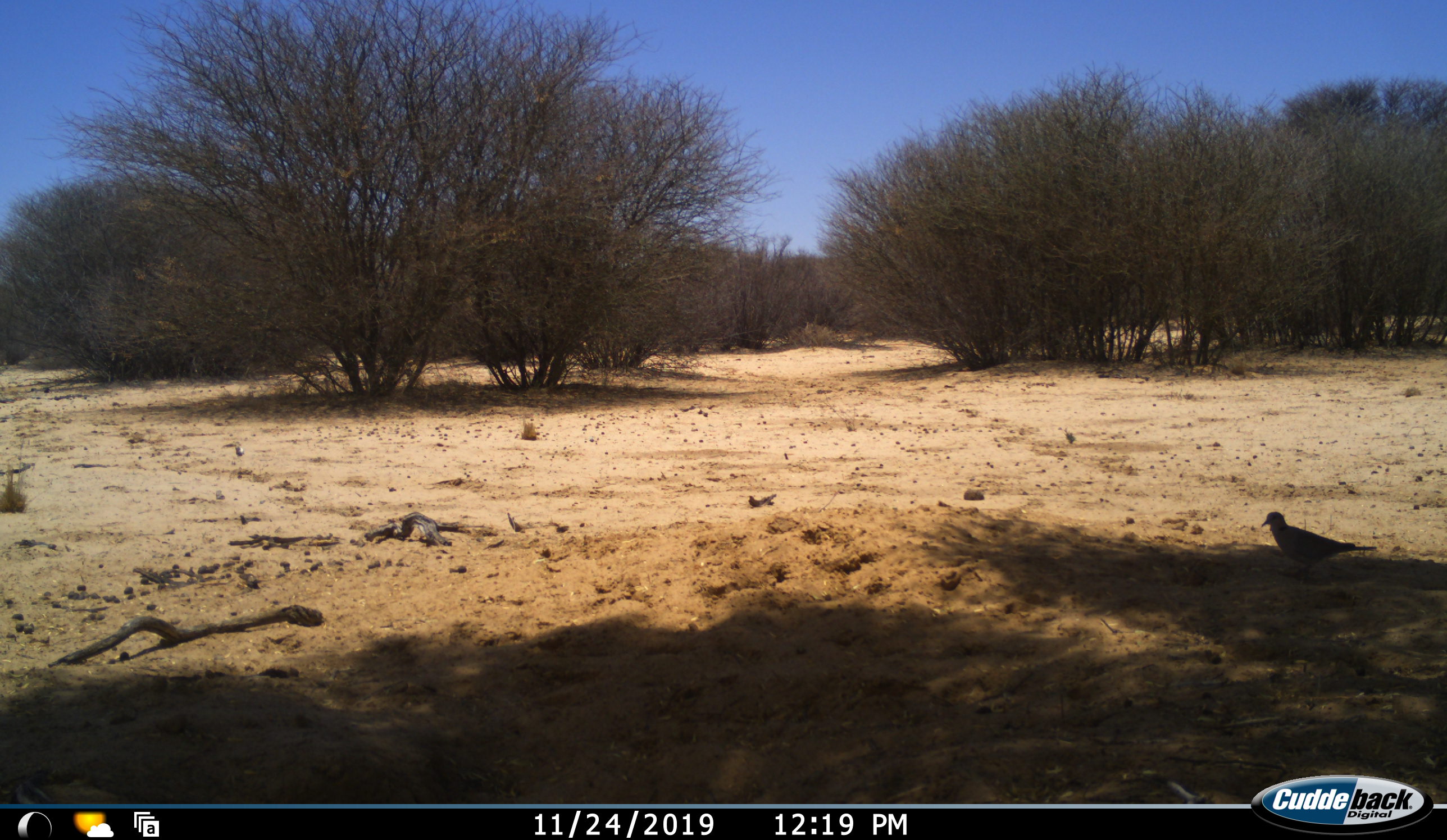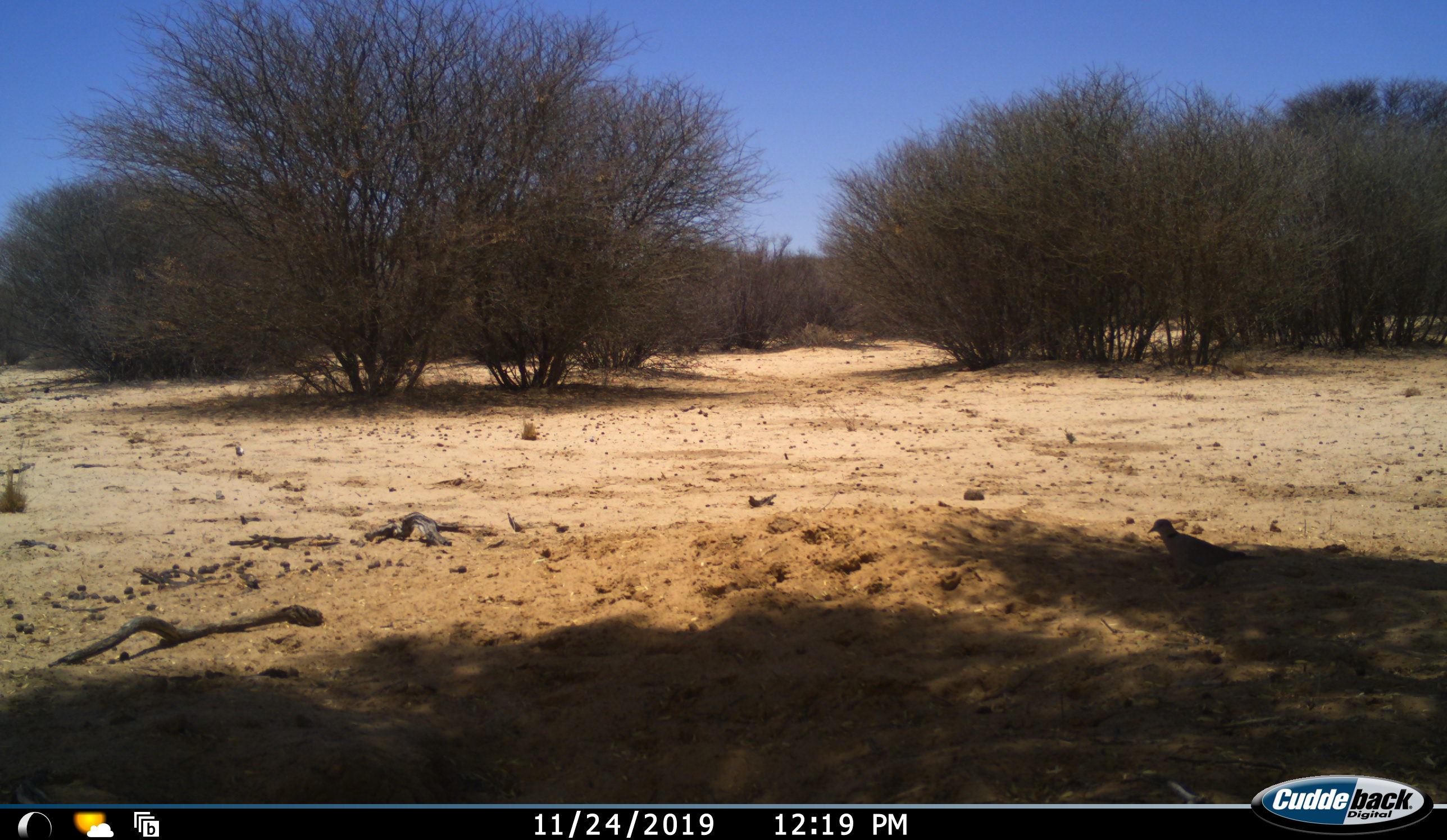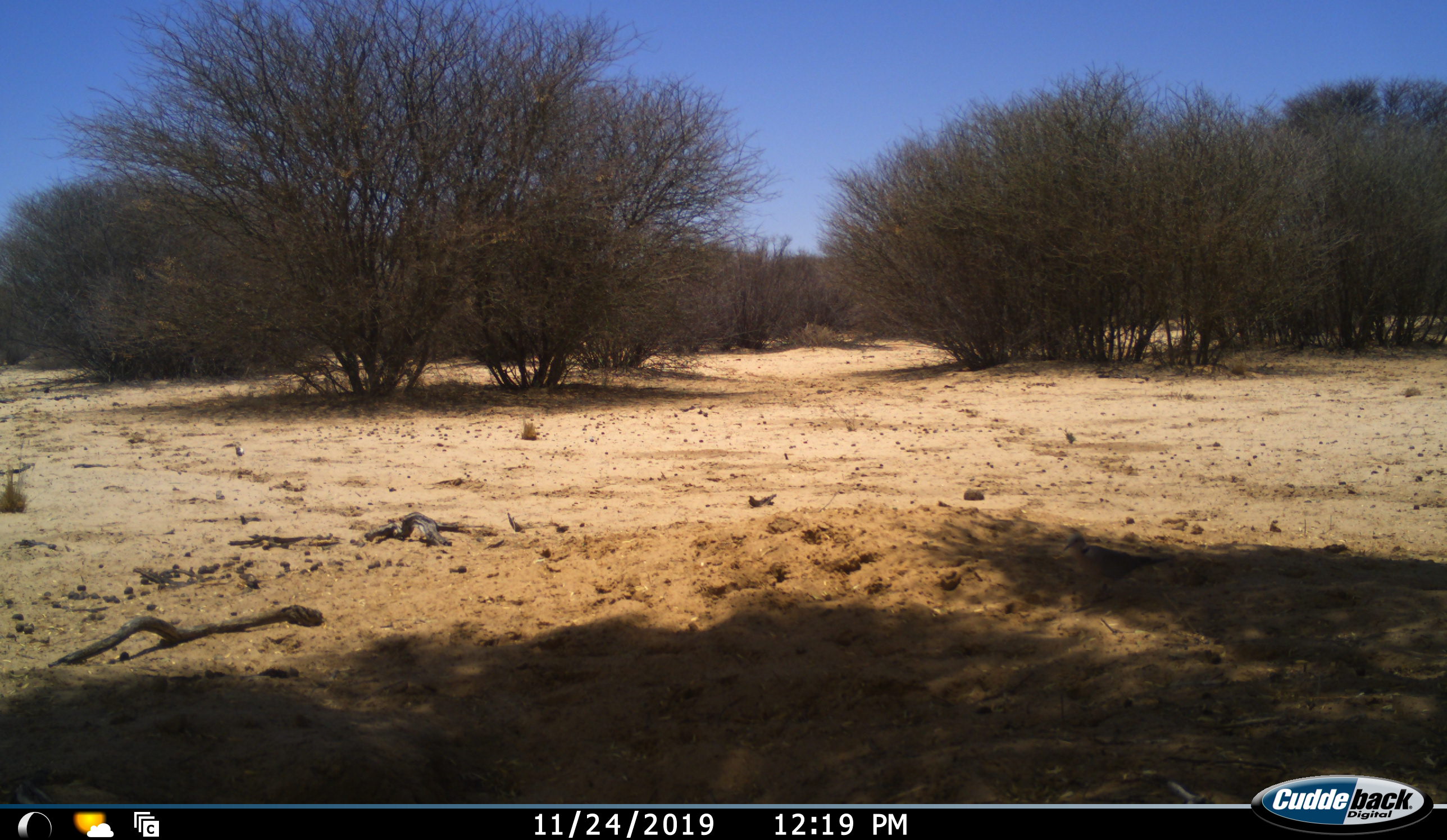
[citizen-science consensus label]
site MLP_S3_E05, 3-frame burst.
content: unidentified animal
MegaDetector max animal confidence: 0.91